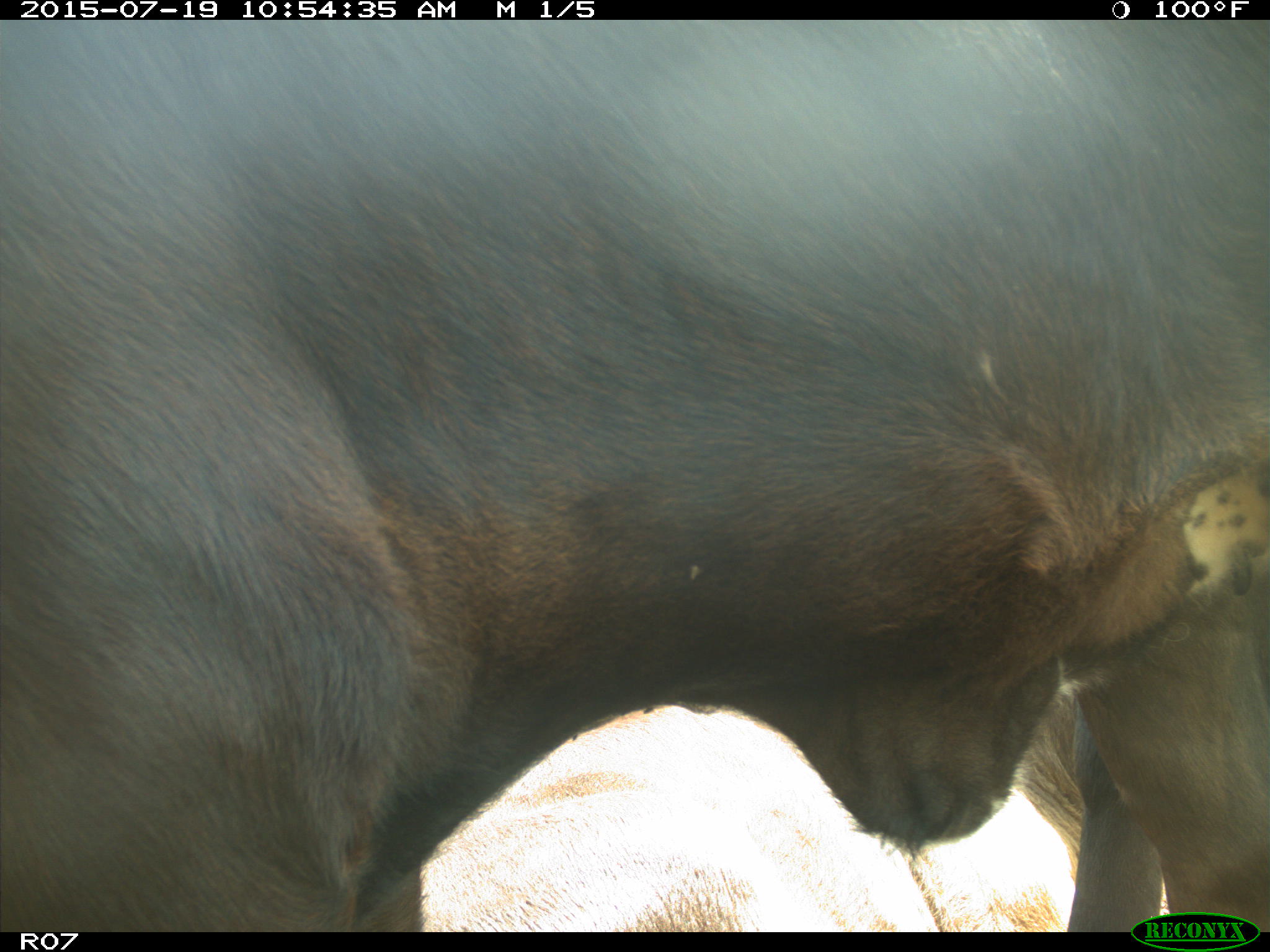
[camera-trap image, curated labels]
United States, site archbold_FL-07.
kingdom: Animalia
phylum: Chordata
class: Mammalia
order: Artiodactyla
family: Bovidae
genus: Bos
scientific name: Bos taurus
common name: domestic cow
Bos taurus (domestic cow).